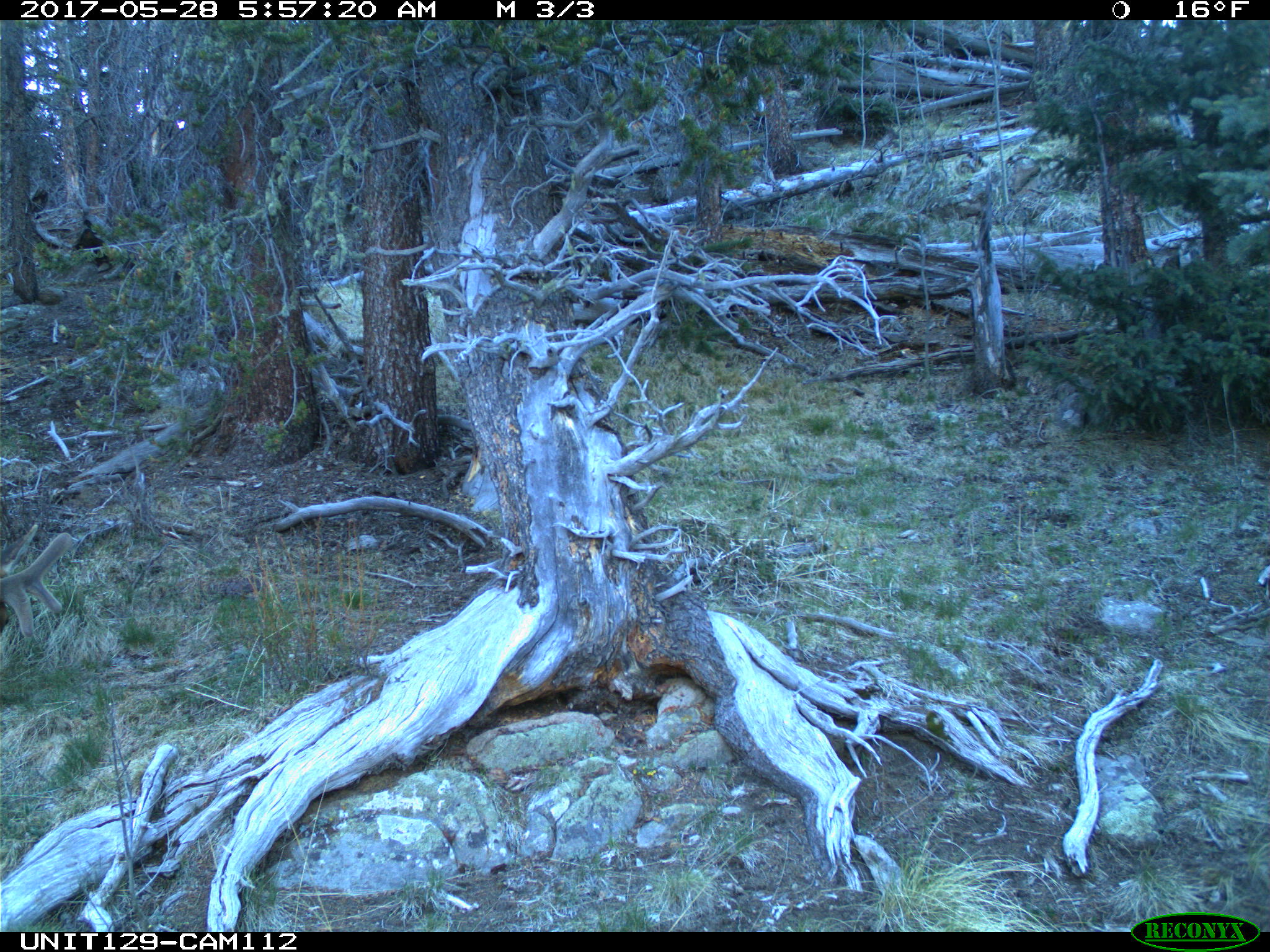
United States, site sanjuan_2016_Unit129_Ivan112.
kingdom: Animalia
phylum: Chordata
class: Mammalia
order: Artiodactyla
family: Cervidae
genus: Cervus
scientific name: Cervus elaphus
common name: red deer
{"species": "Cervus elaphus (red deer)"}